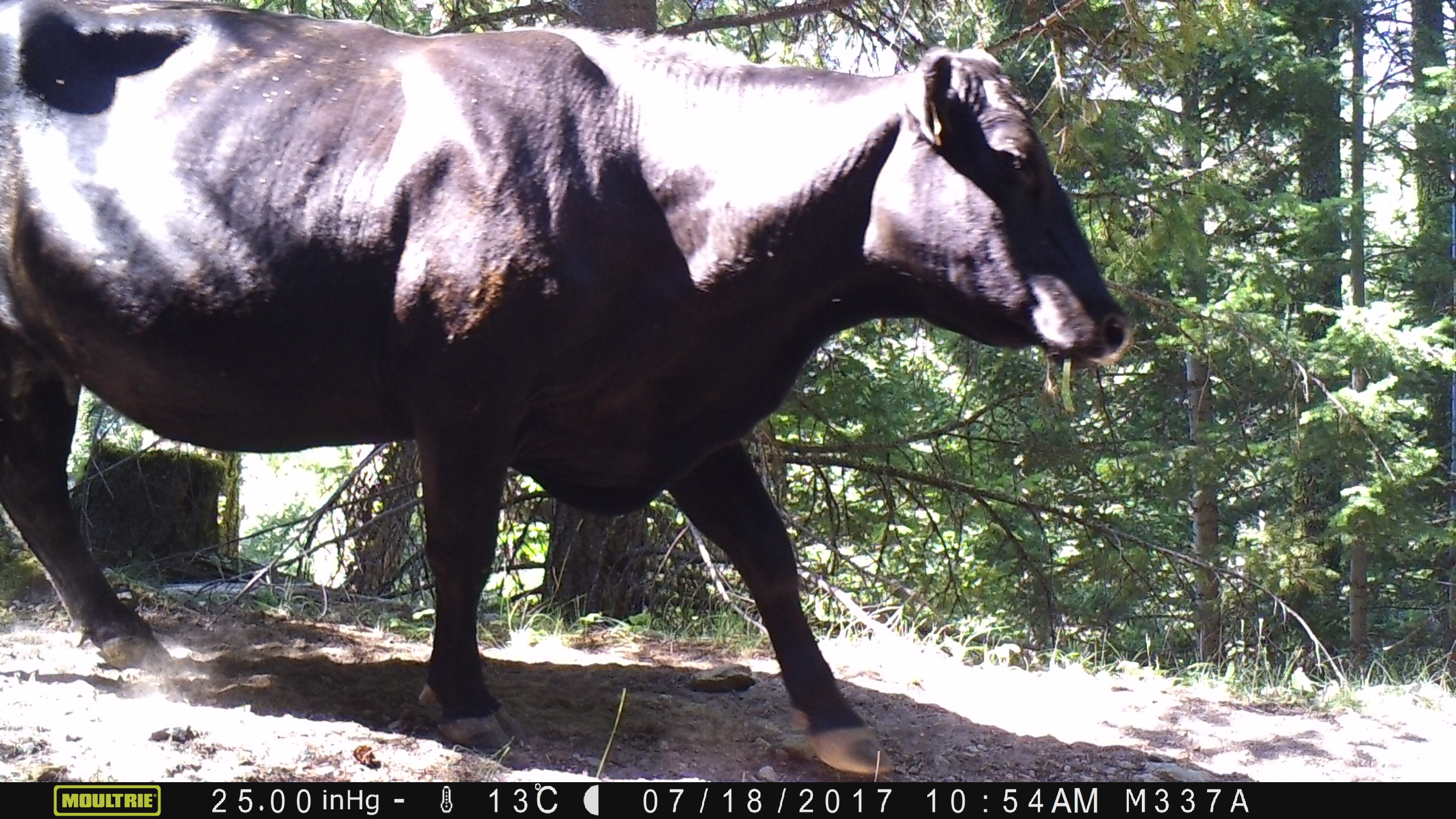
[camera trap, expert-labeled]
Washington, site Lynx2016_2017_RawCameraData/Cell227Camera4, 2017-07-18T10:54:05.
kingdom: Animalia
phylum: Chordata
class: Mammalia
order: Artiodactyla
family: Bovidae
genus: Bos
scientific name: Bos taurus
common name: domestic cattle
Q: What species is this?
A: Domestic cattle (Bos taurus).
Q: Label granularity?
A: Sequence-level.